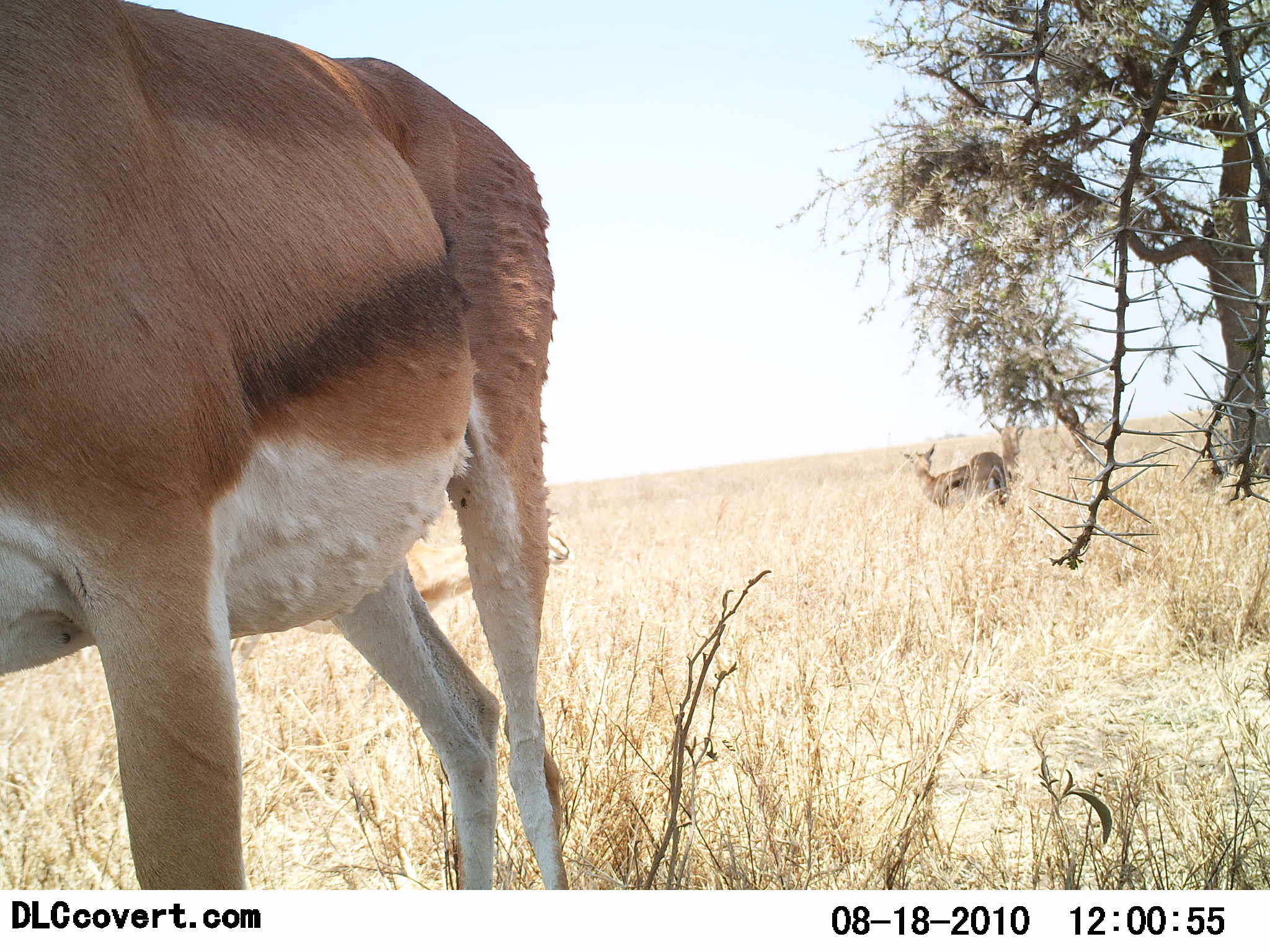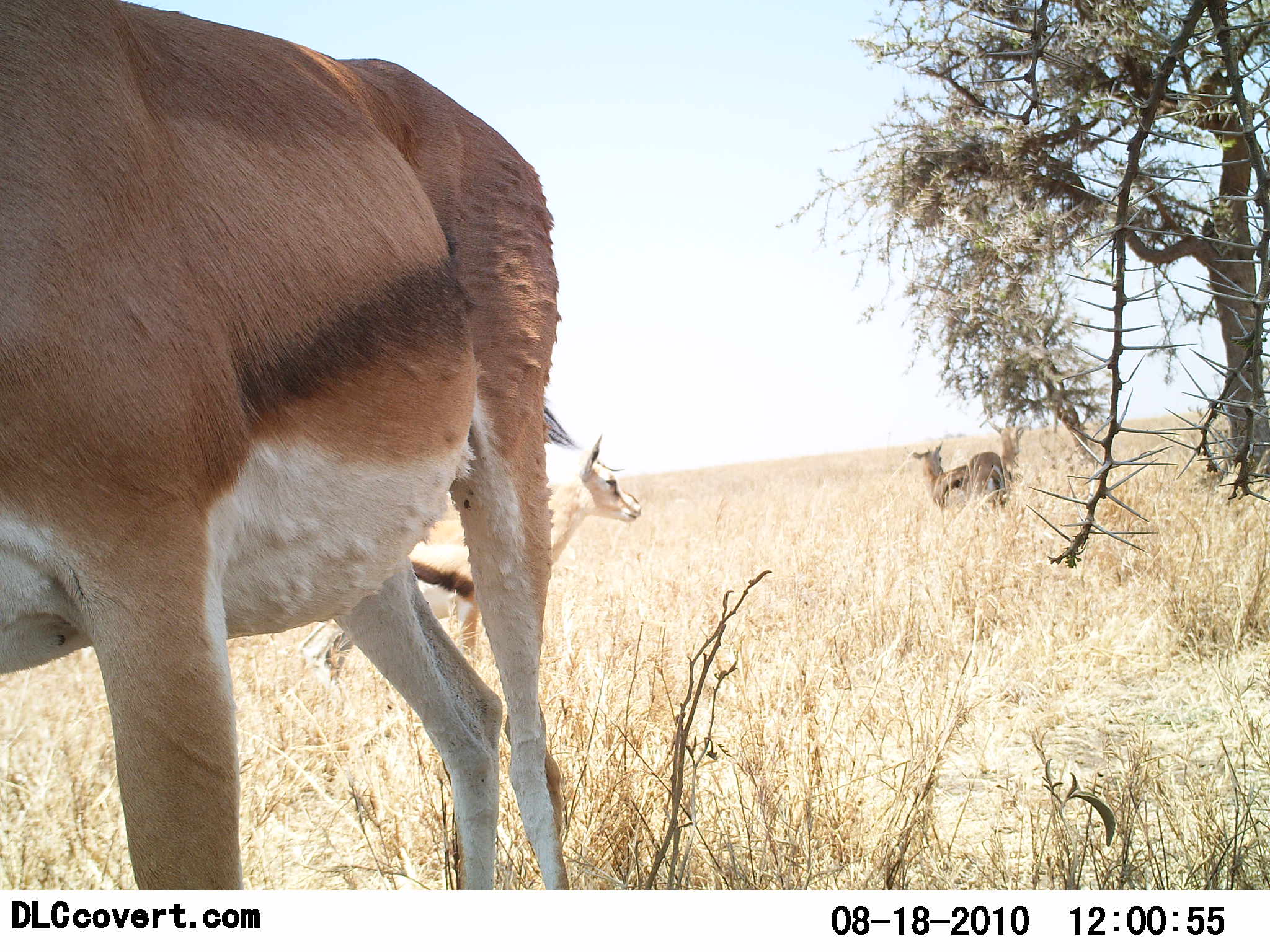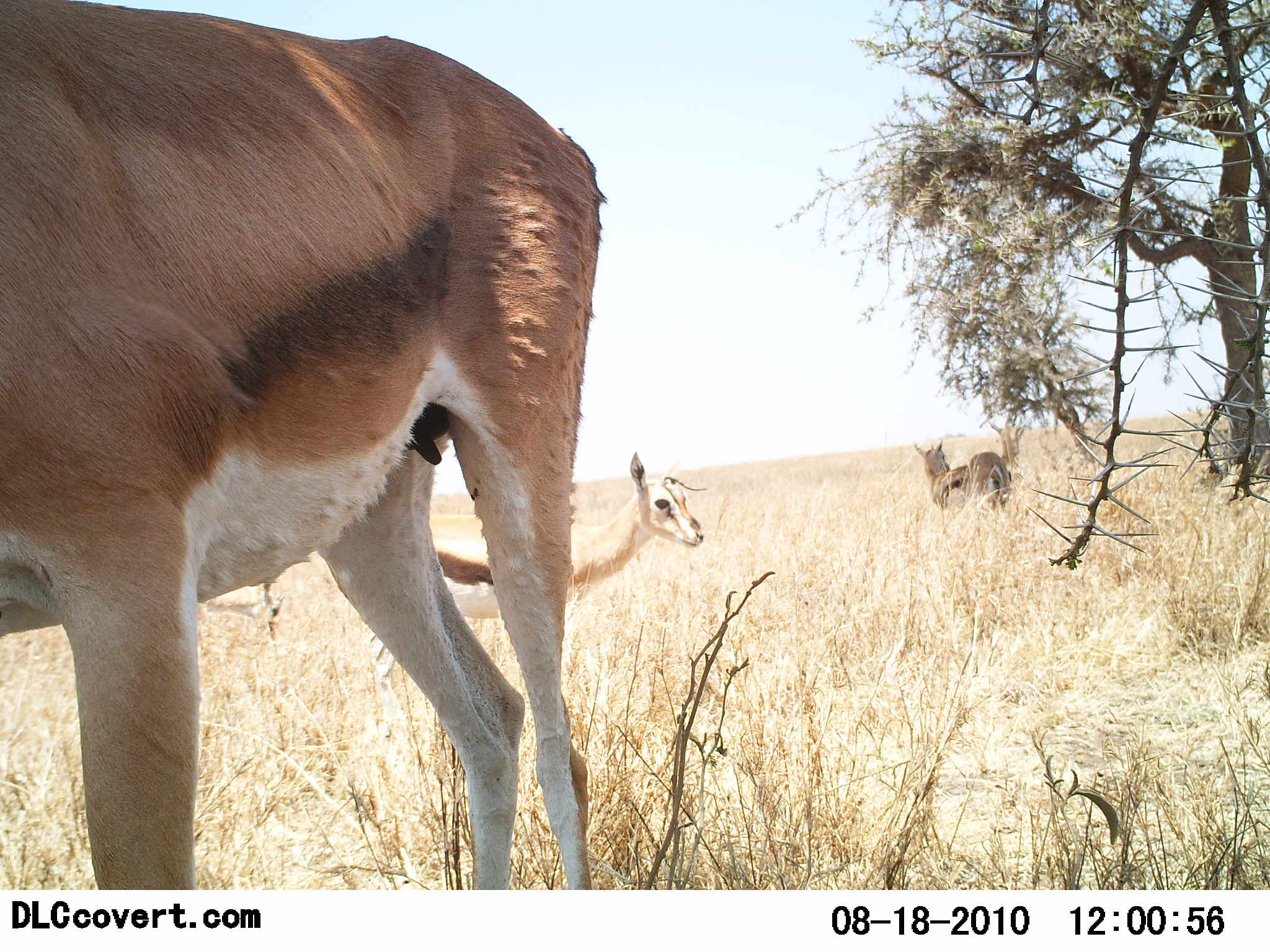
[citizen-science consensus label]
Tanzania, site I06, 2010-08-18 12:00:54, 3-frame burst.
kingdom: Animalia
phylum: Chordata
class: Mammalia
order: Artiodactyla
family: Bovidae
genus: Eudorcas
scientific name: Eudorcas thomsonii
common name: thomson's gazelle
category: gazellethomsons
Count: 3.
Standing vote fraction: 80%.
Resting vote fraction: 7%.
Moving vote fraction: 53%.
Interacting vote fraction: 7%.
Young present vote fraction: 0%.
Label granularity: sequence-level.